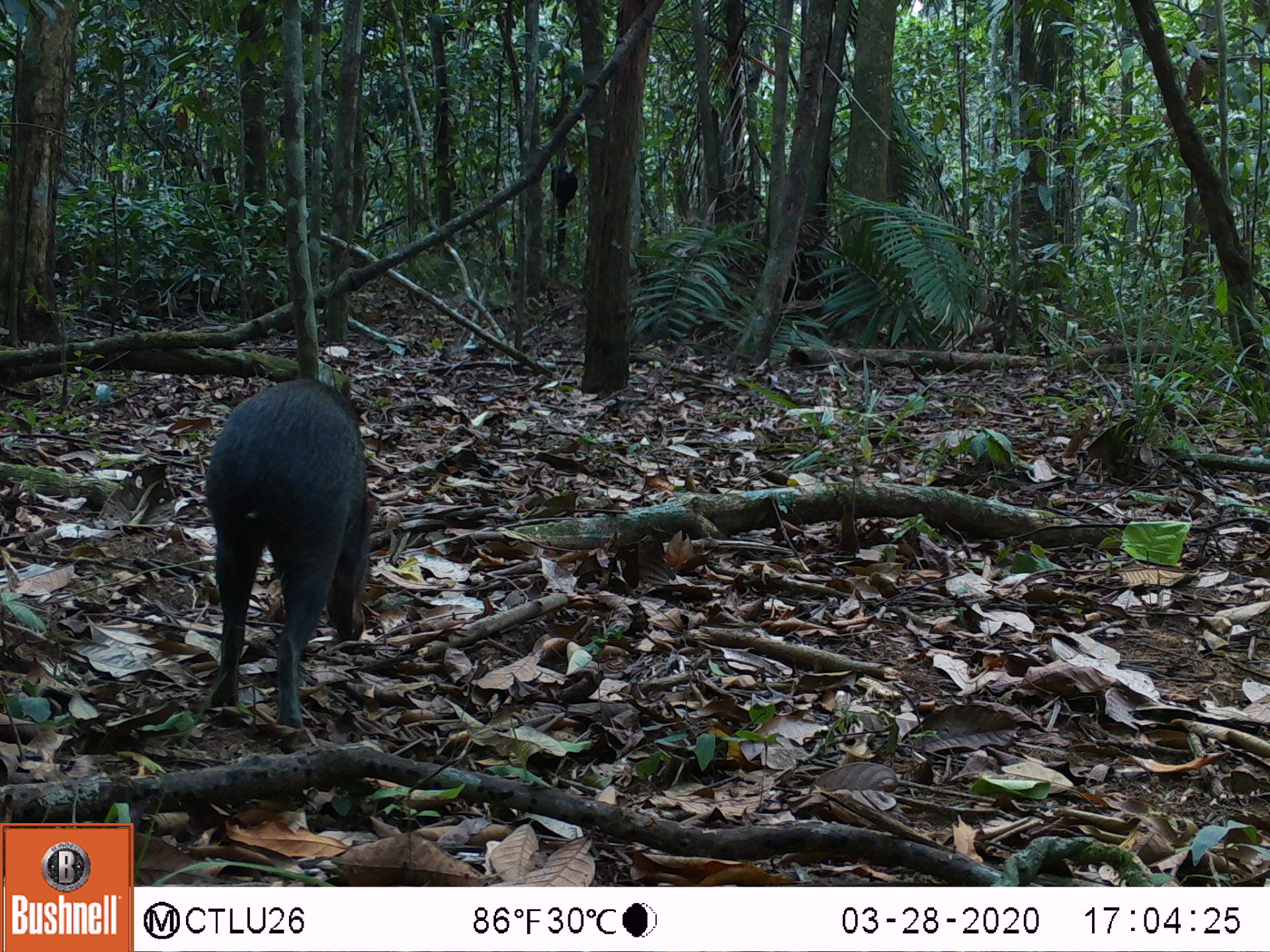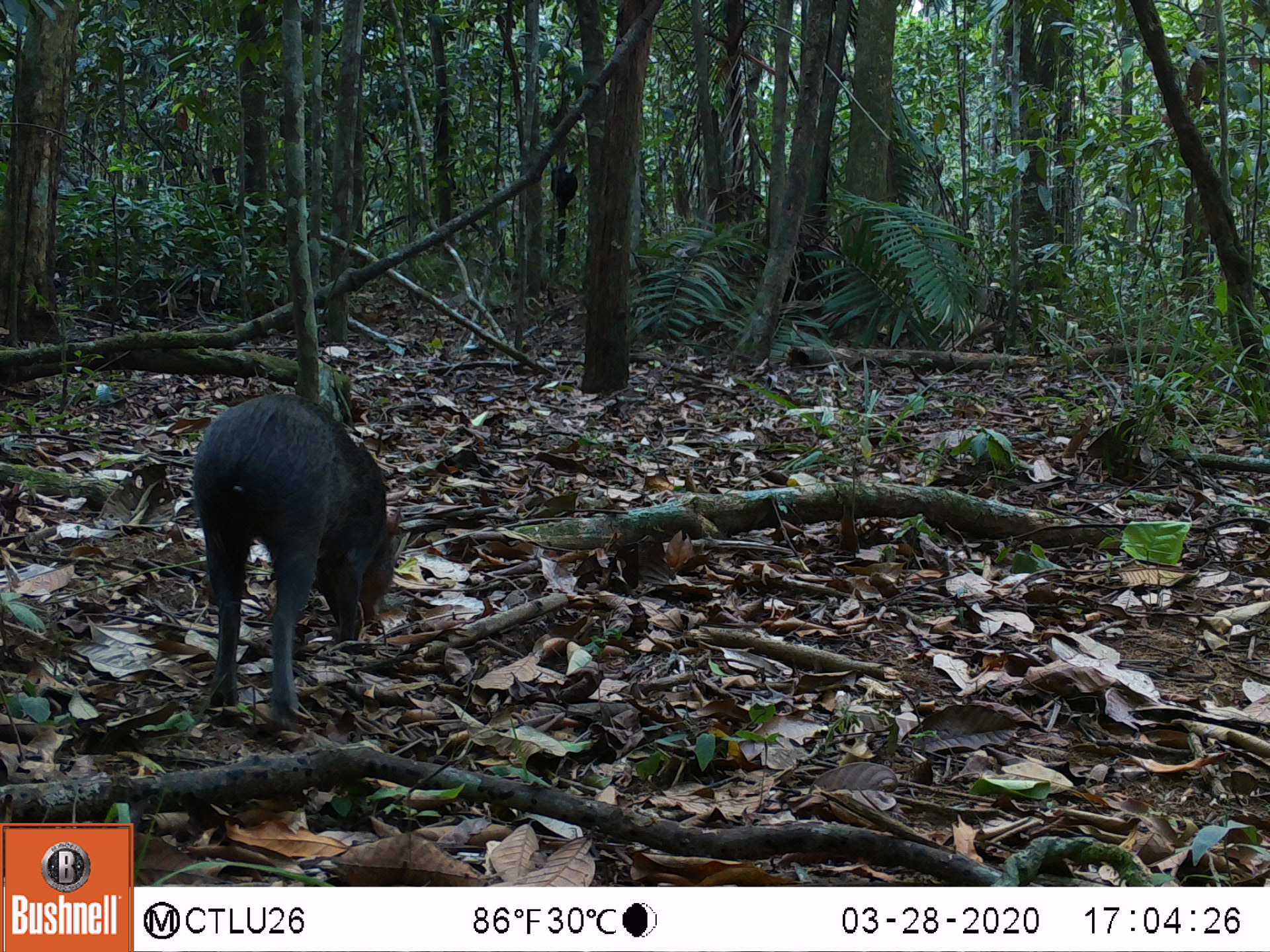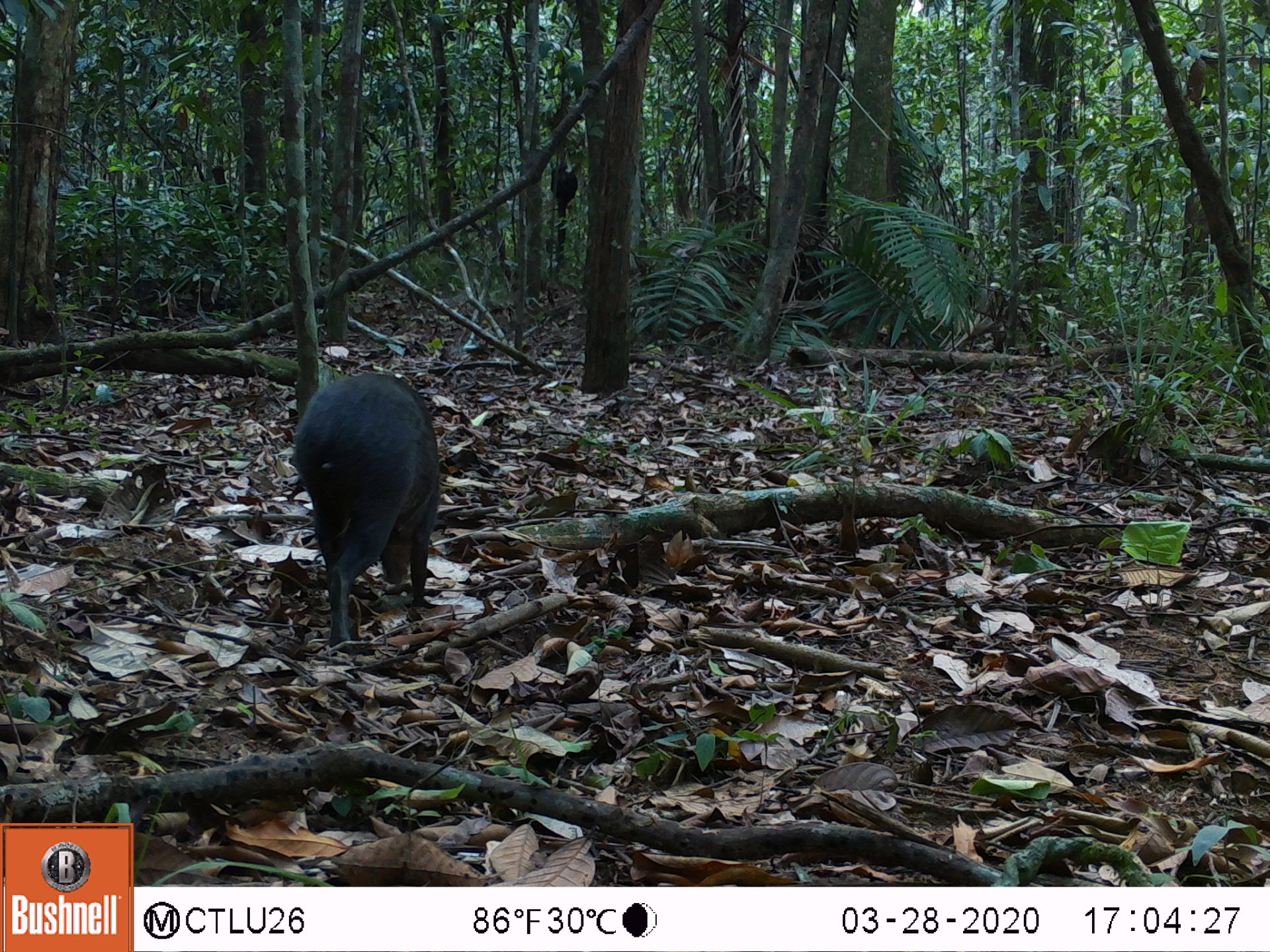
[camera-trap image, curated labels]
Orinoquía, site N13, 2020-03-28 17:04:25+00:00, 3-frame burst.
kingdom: Animalia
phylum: Chordata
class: Mammalia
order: Rodentia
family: Dasyproctidae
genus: Dasyprocta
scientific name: Dasyprocta fuliginosa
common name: black agouti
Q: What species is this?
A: Black agouti (Dasyprocta fuliginosa).